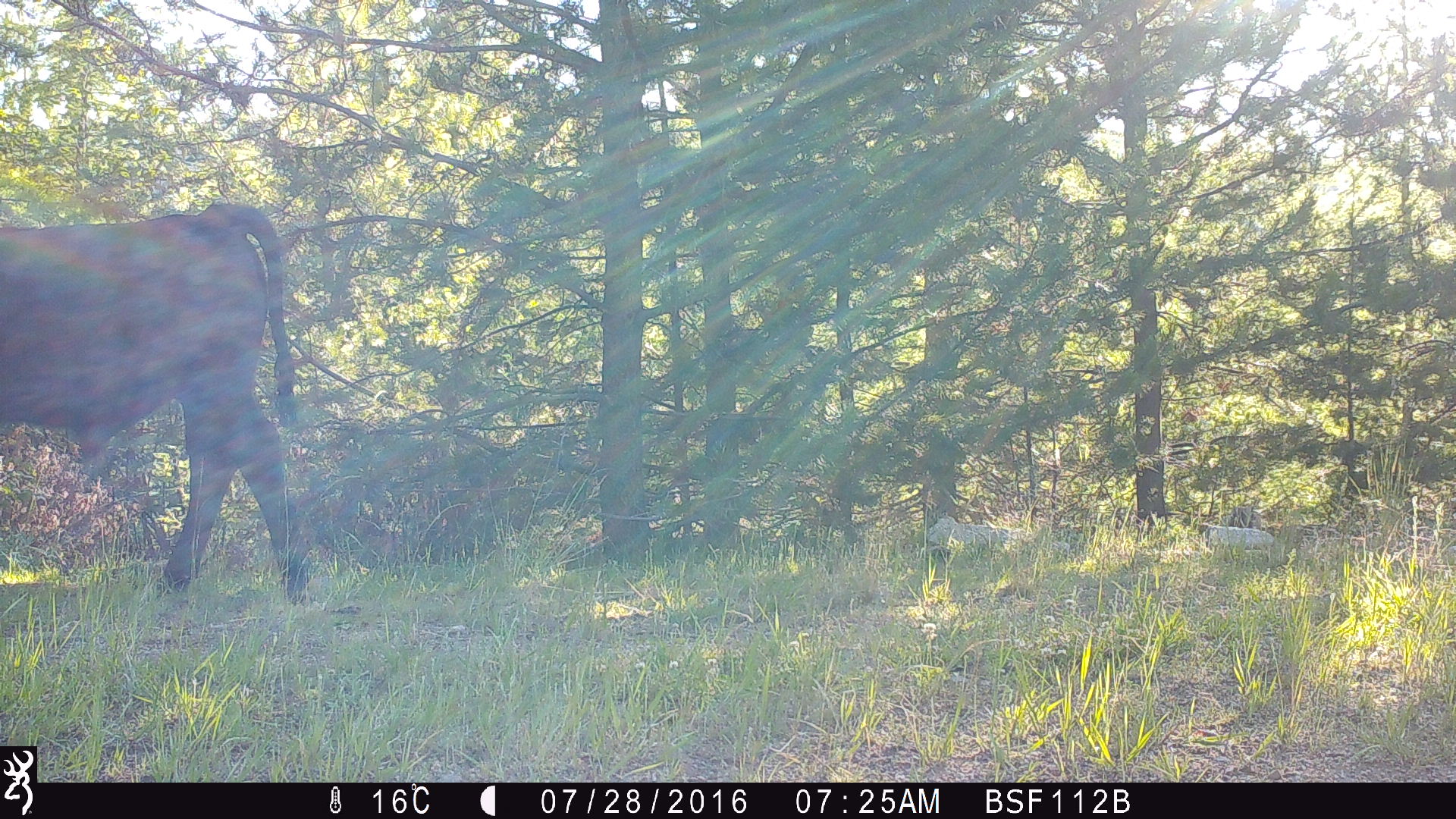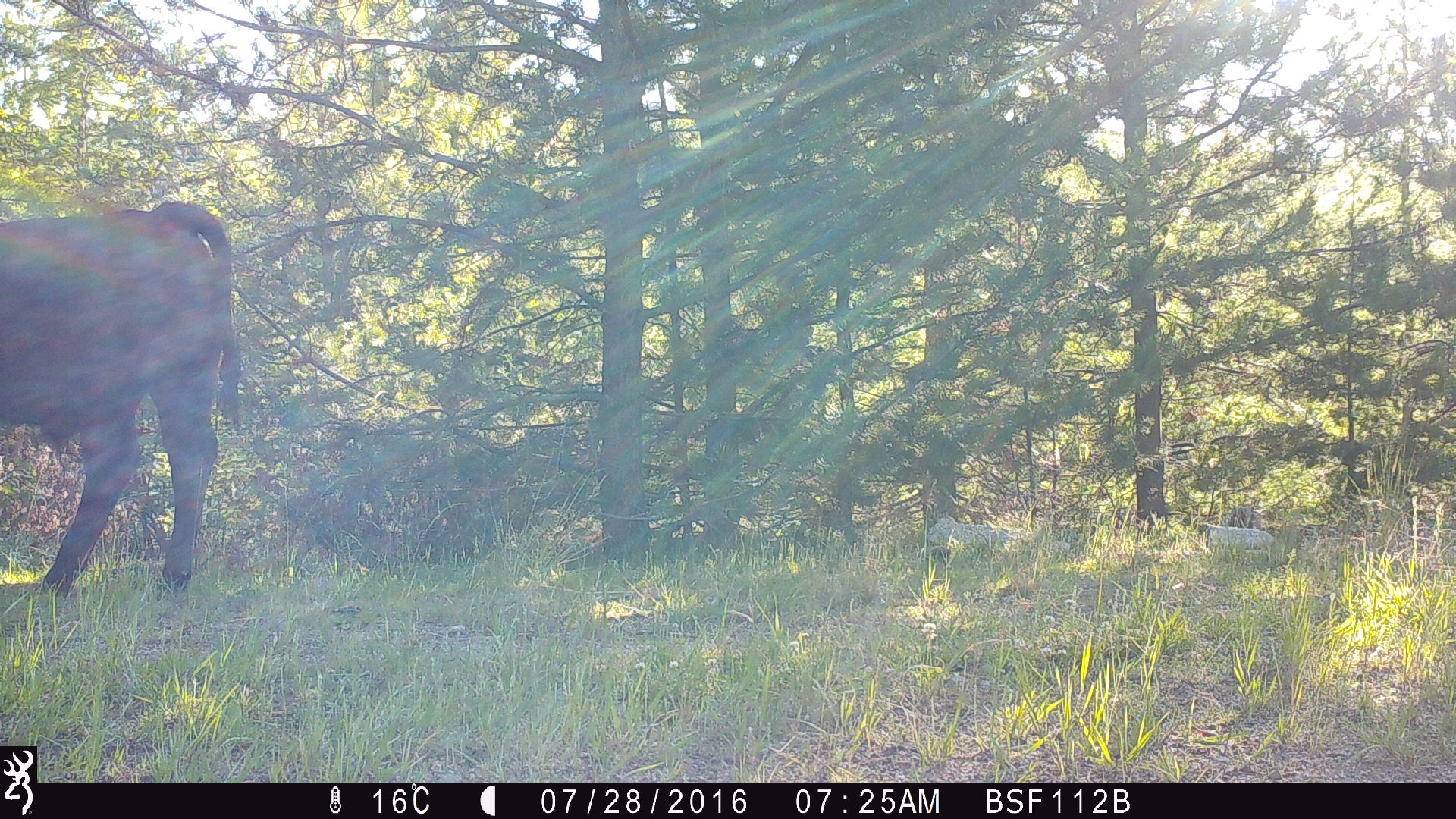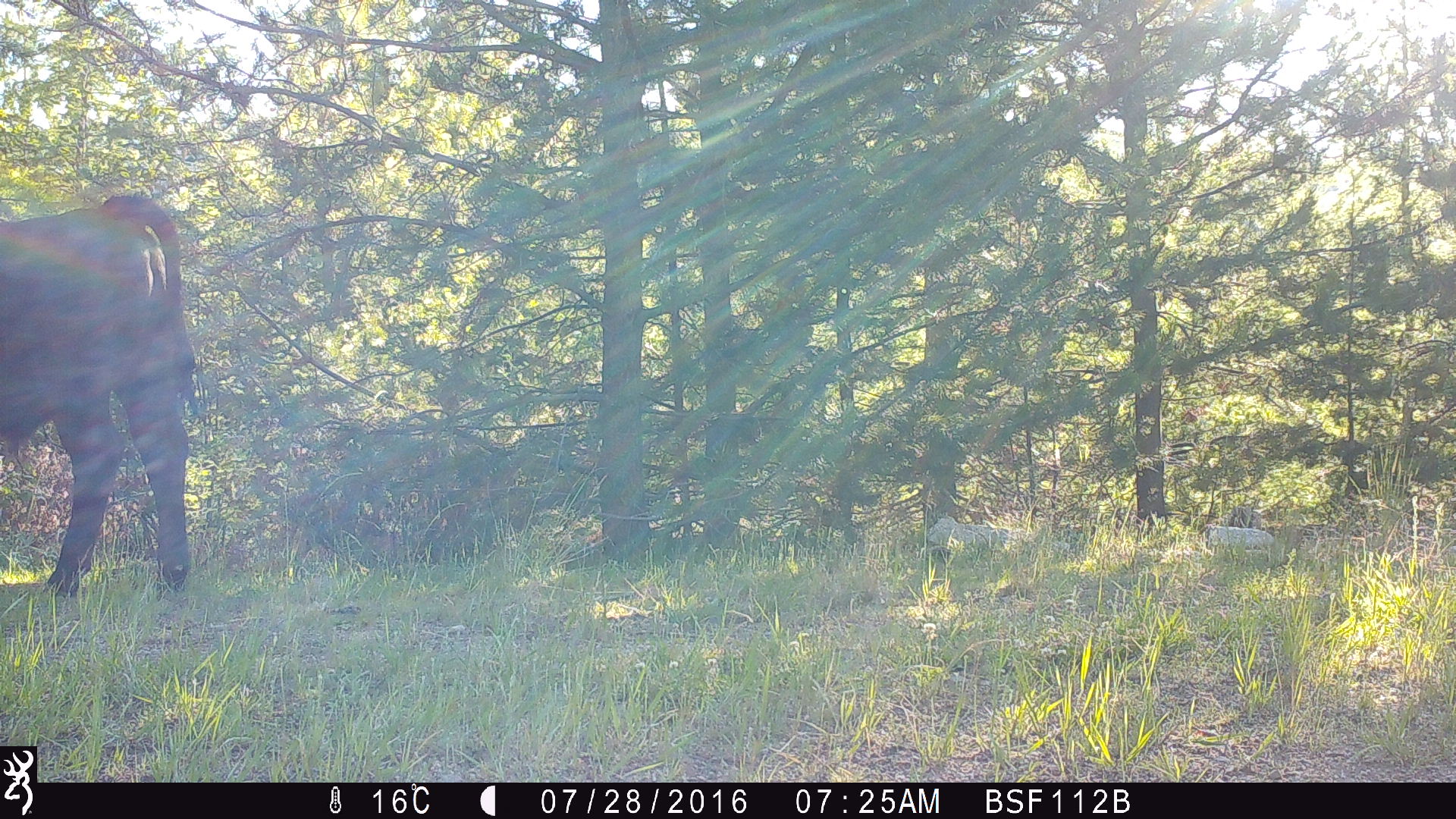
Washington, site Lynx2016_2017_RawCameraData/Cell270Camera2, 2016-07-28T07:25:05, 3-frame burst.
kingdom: Animalia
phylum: Chordata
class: Mammalia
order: Artiodactyla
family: Bovidae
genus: Bos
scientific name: Bos taurus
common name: domestic cattle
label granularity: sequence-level